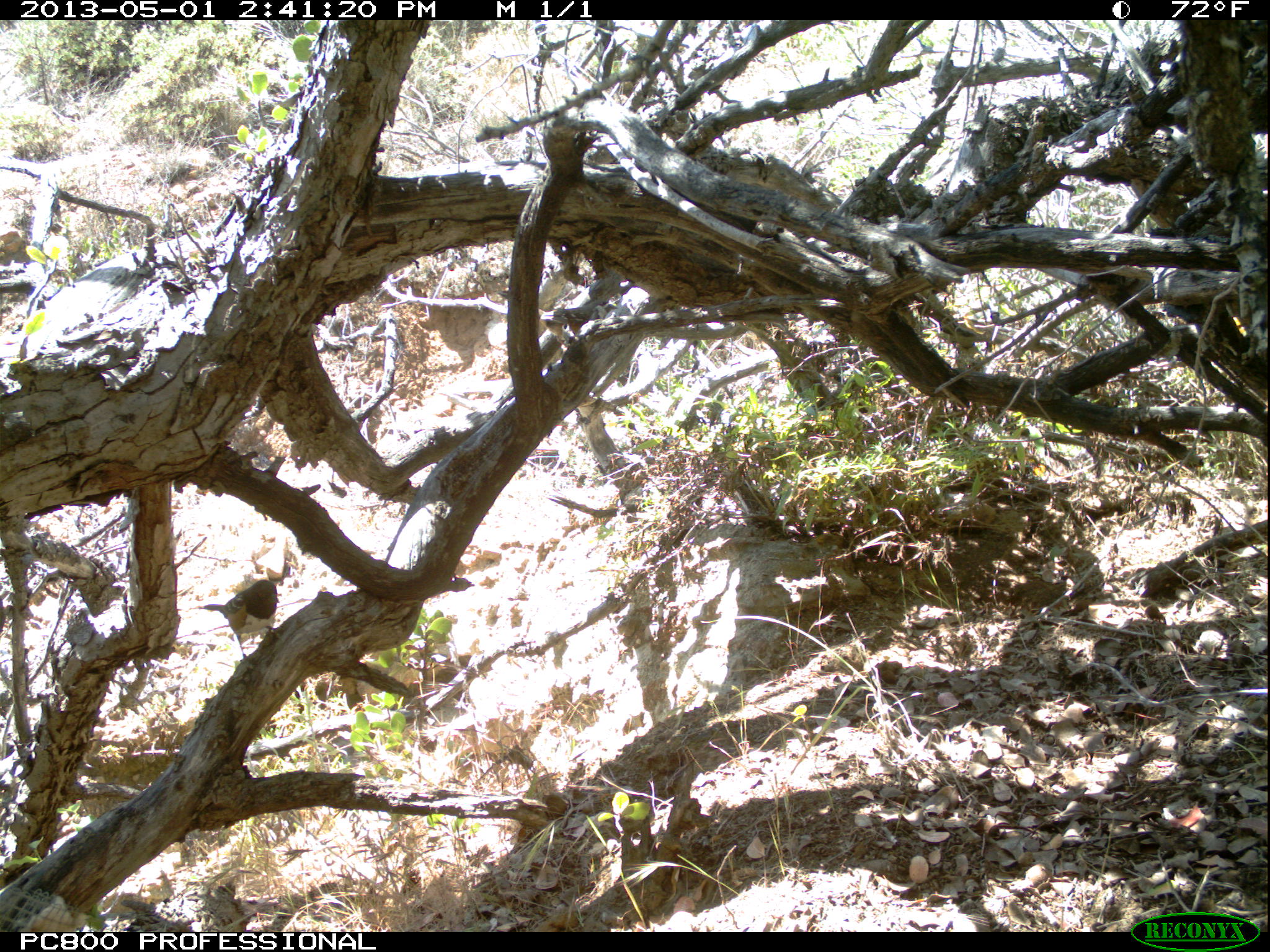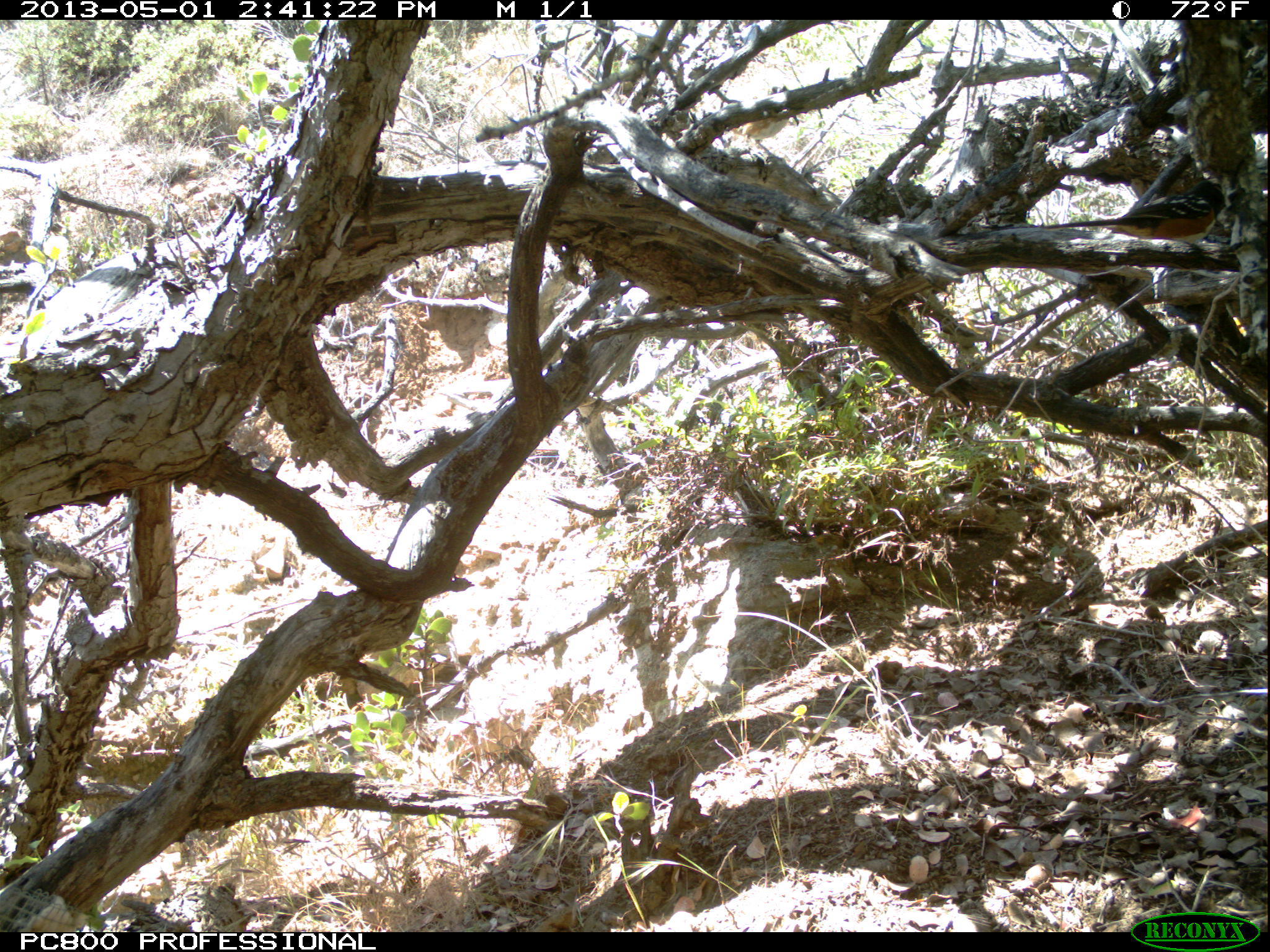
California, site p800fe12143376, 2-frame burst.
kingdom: Animalia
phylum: Chordata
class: Aves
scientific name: Aves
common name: bird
Bird (Aves).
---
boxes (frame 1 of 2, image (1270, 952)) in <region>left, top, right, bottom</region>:
bird: <region>202, 577, 283, 665</region>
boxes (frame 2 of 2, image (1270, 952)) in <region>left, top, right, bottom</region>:
bird: <region>1046, 177, 1225, 244</region>